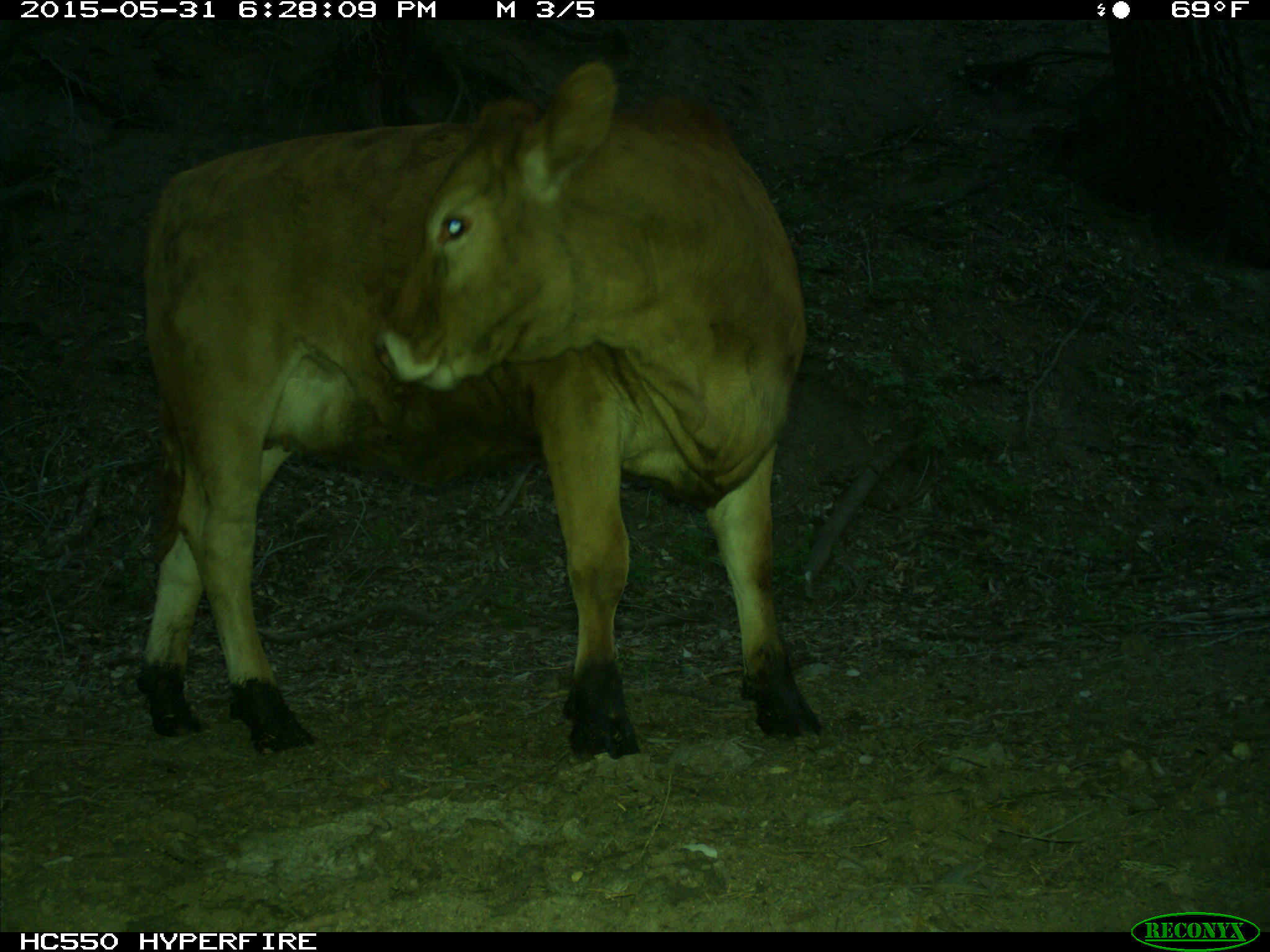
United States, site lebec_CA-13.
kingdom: Animalia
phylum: Chordata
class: Mammalia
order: Artiodactyla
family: Bovidae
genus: Bos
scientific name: Bos taurus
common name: domestic cow